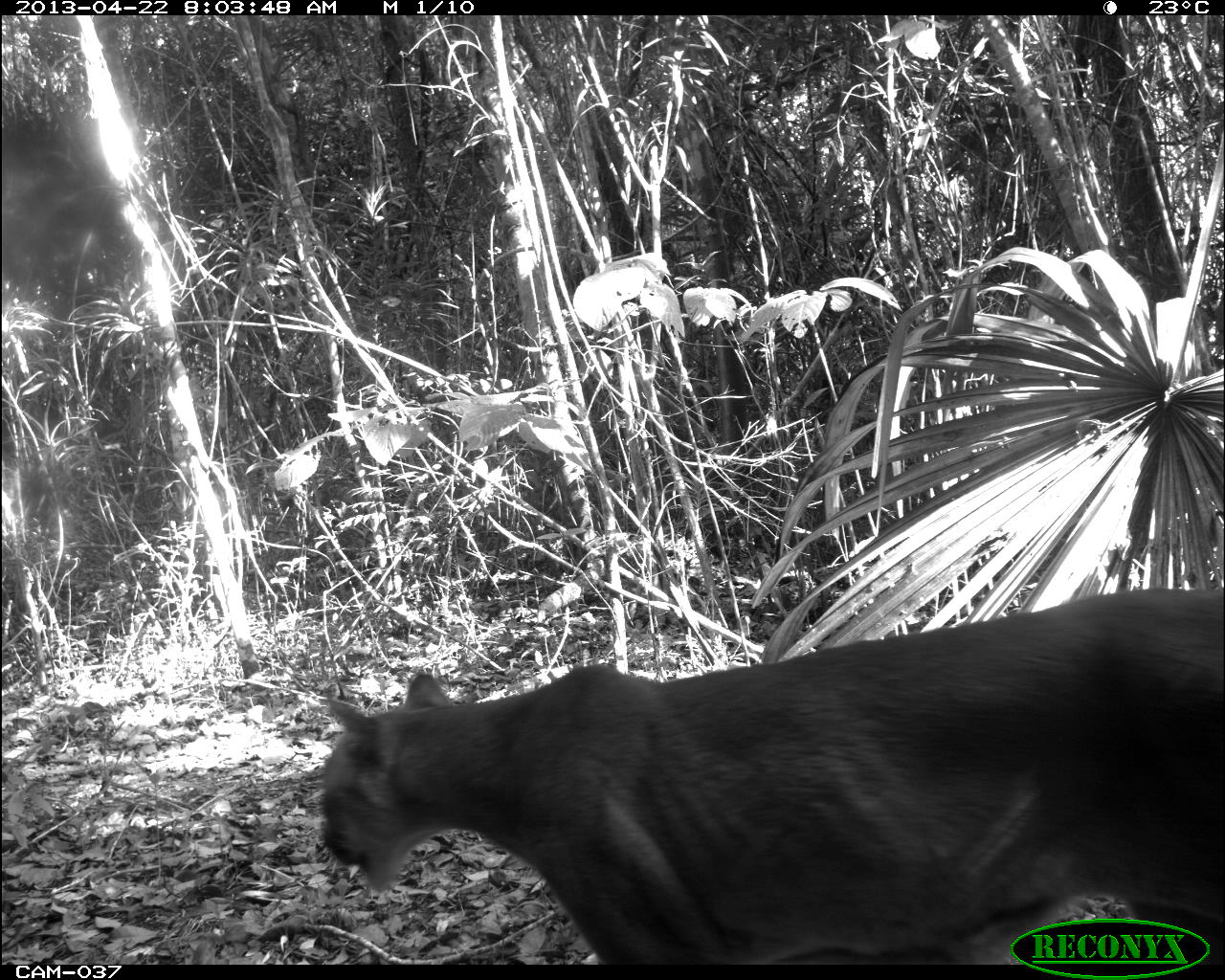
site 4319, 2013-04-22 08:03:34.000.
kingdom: Animalia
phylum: Chordata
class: Mammalia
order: Carnivora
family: Felidae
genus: Puma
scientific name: Puma concolor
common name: mountain lion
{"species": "Puma concolor (mountain lion)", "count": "1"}